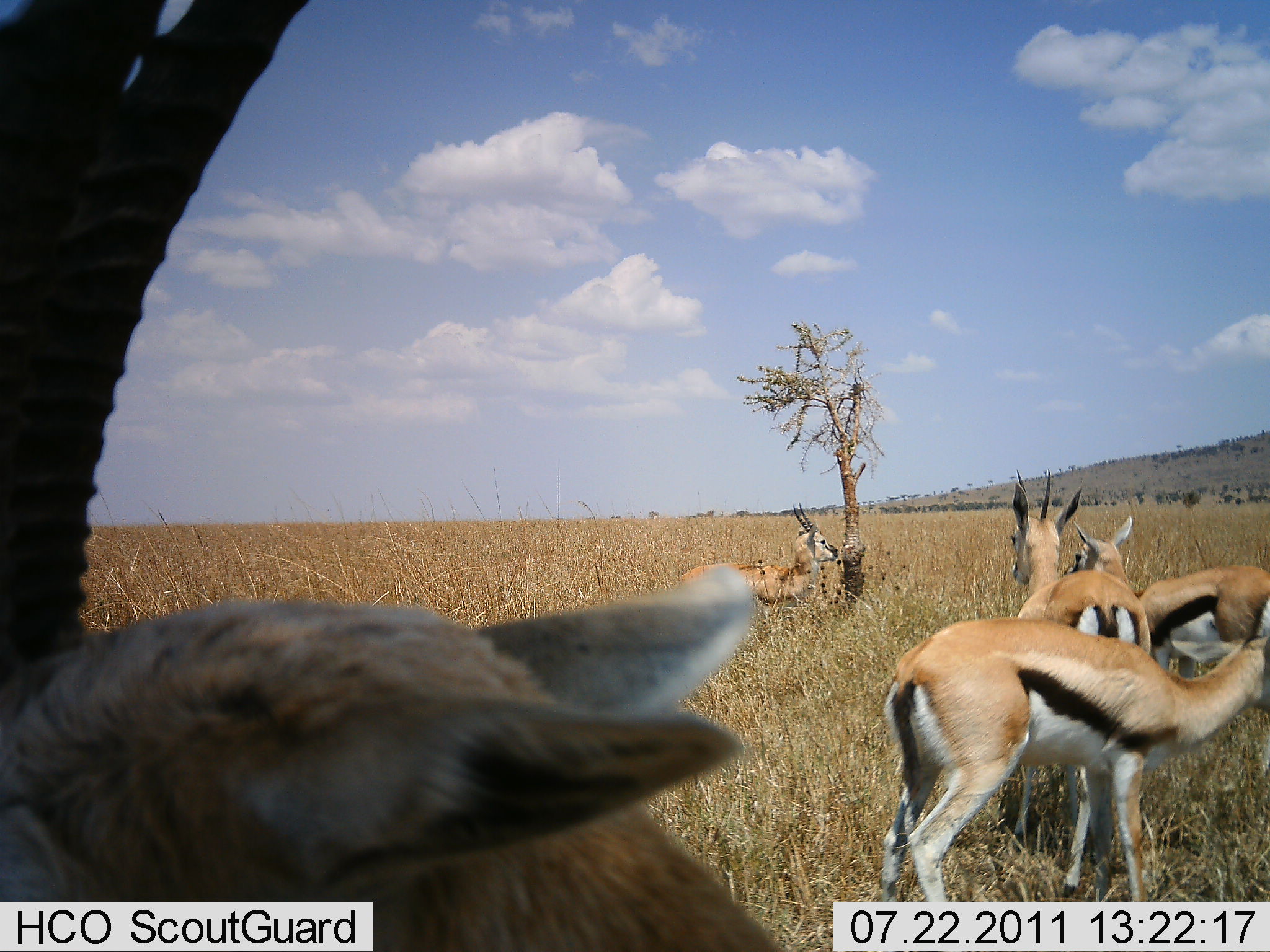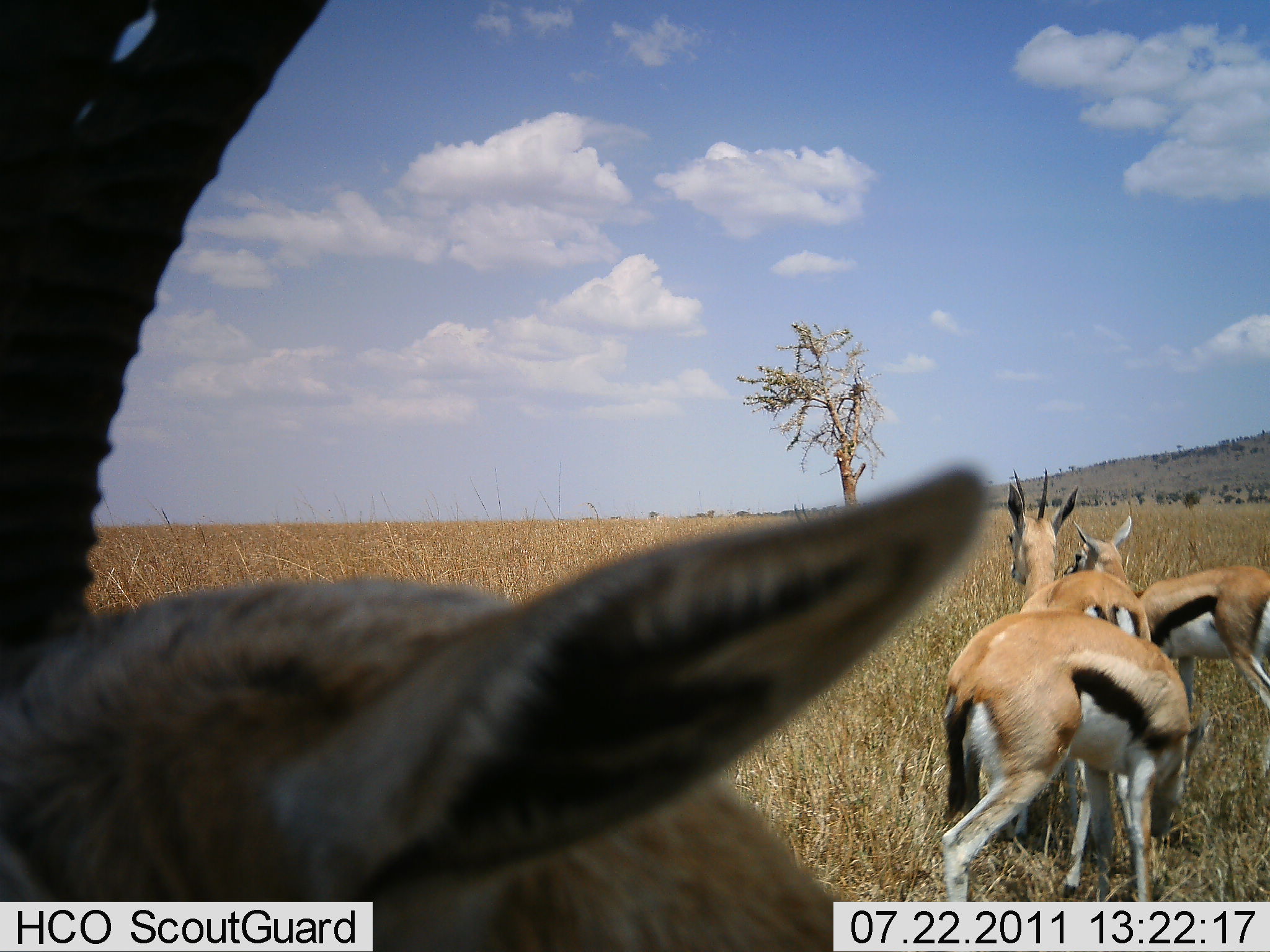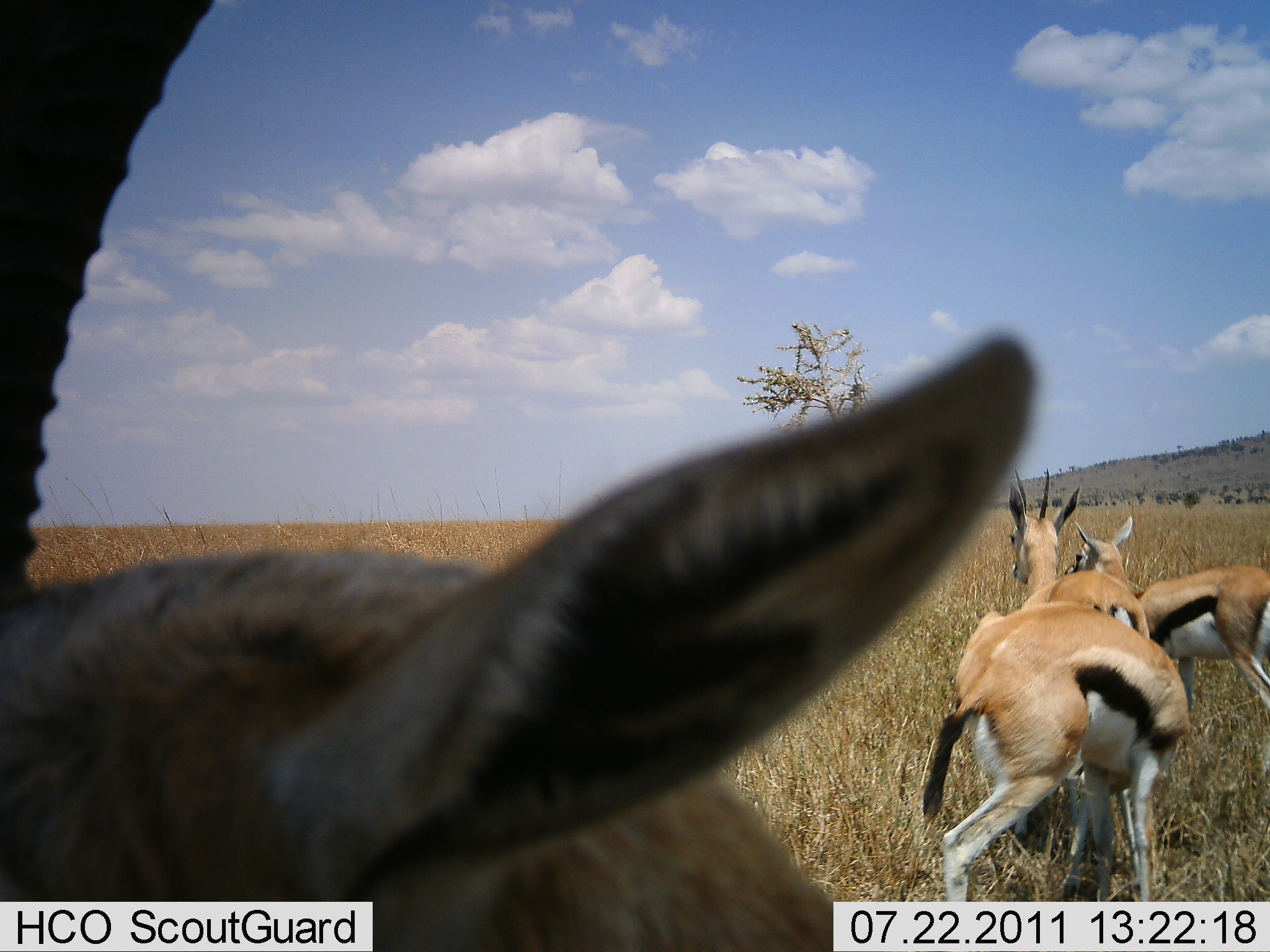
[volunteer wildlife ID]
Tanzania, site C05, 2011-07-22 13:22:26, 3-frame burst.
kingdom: Animalia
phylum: Chordata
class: Mammalia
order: Artiodactyla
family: Bovidae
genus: Eudorcas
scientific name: Eudorcas thomsonii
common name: thomson's gazelle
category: gazellethomsons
Gazellethomsons (thomson's gazelle) (Eudorcas thomsonii), count 5. Behavior (volunteer vote fractions): standing 87%, resting 13%, moving 13%, interacting 7%. Young present (vote fraction): 0%. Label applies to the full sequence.